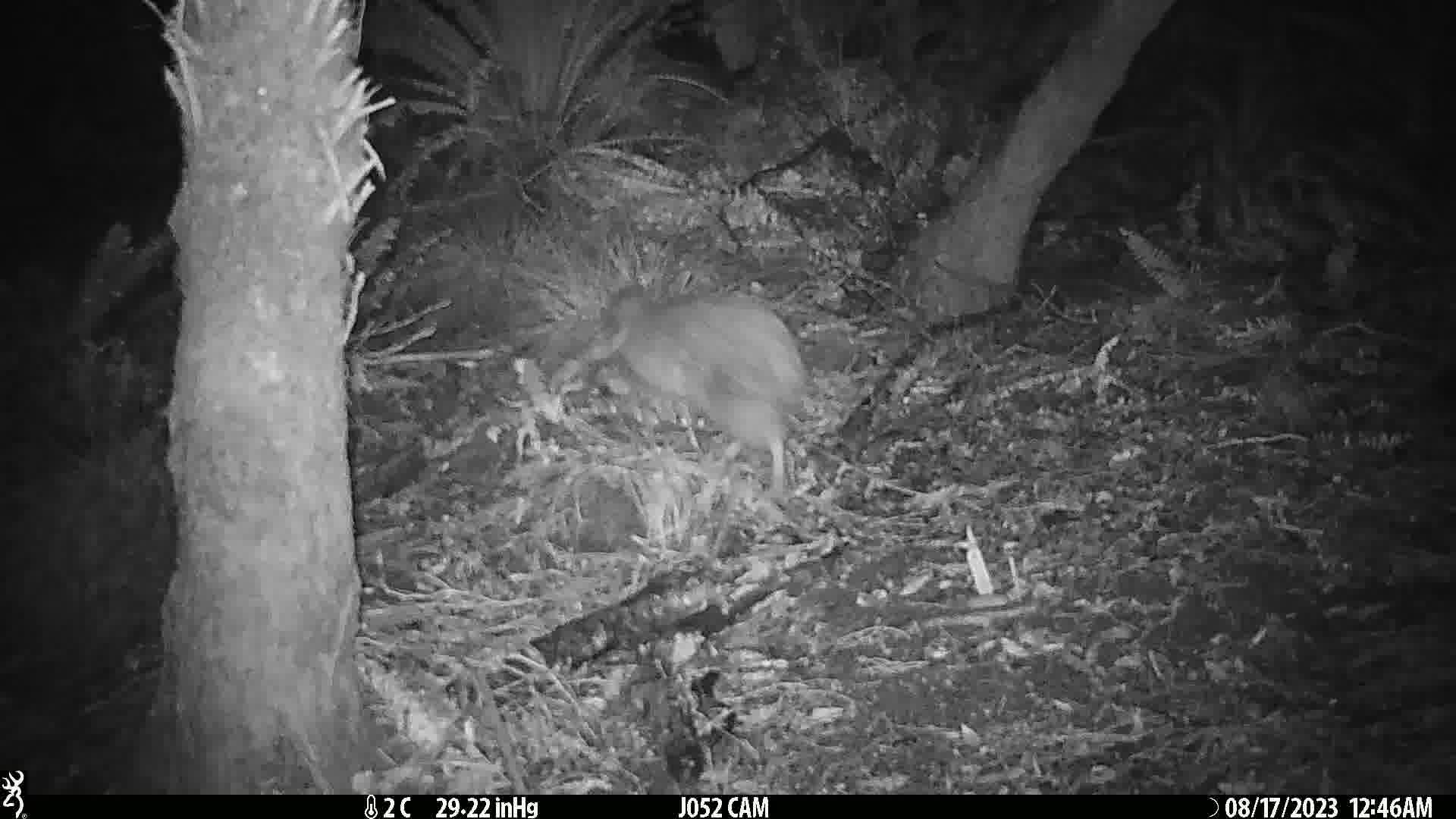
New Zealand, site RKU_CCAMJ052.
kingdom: Animalia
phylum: Chordata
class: Aves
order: Apterygiformes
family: Apterygidae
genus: Apteryx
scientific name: Apteryx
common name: kiwi